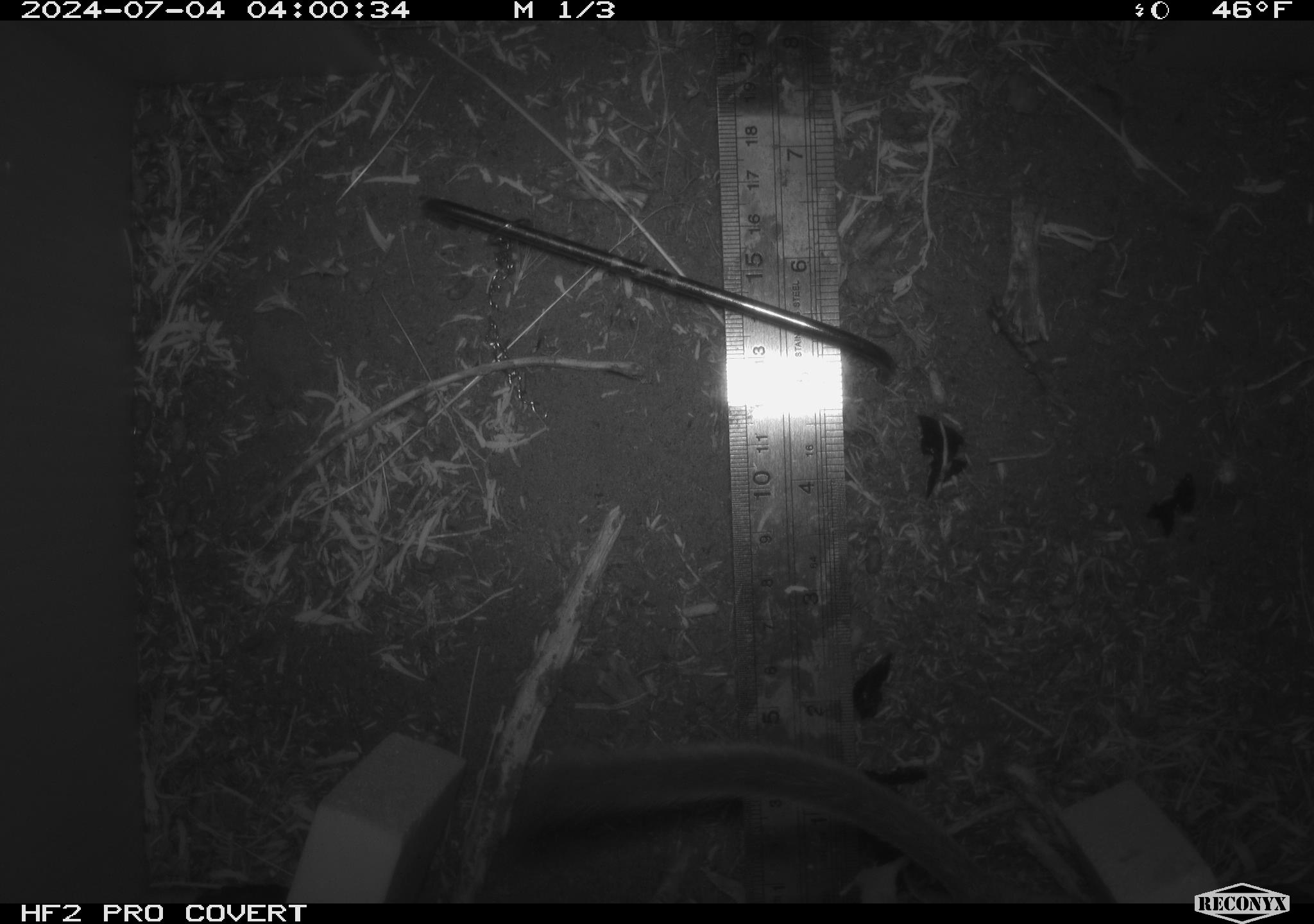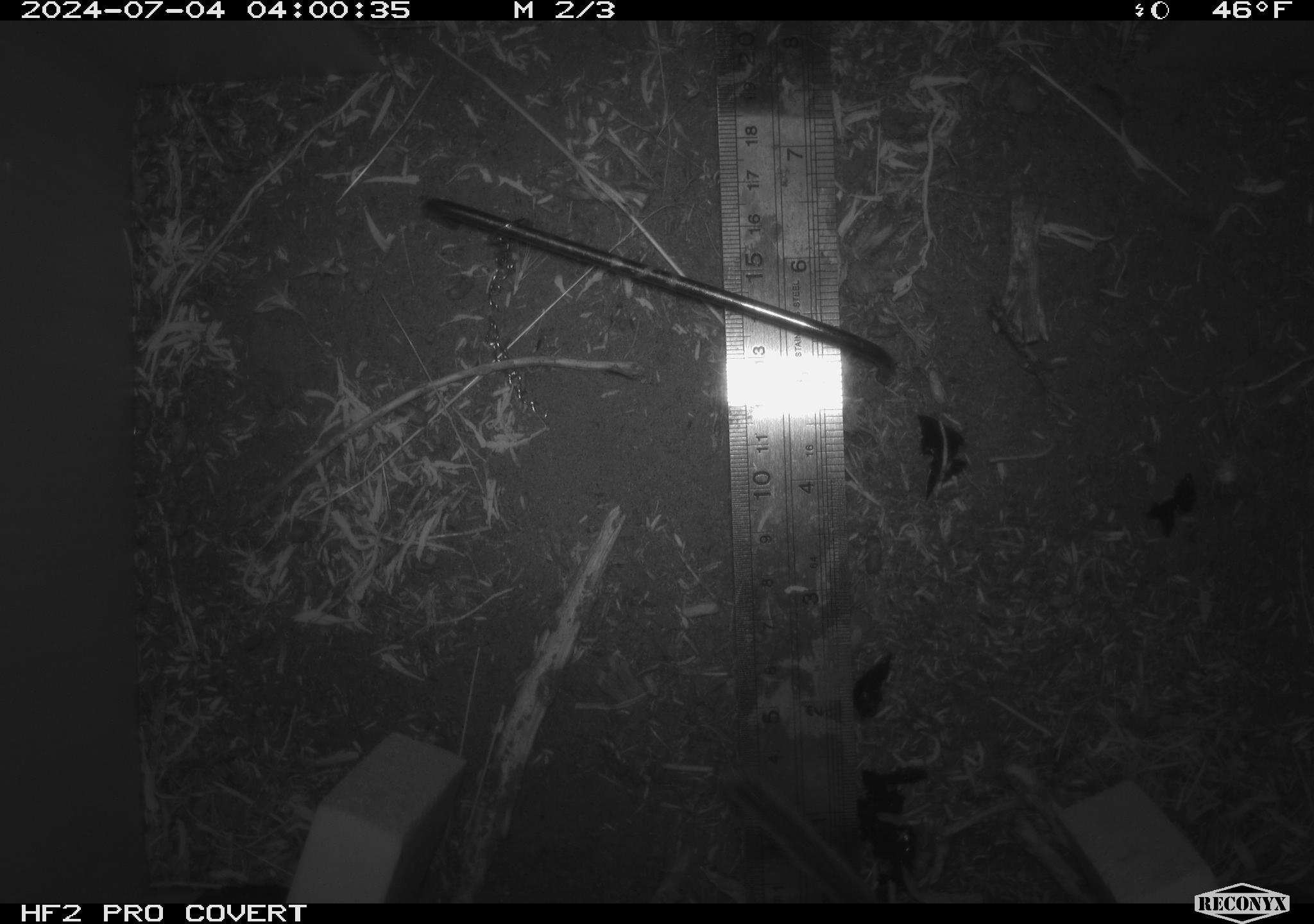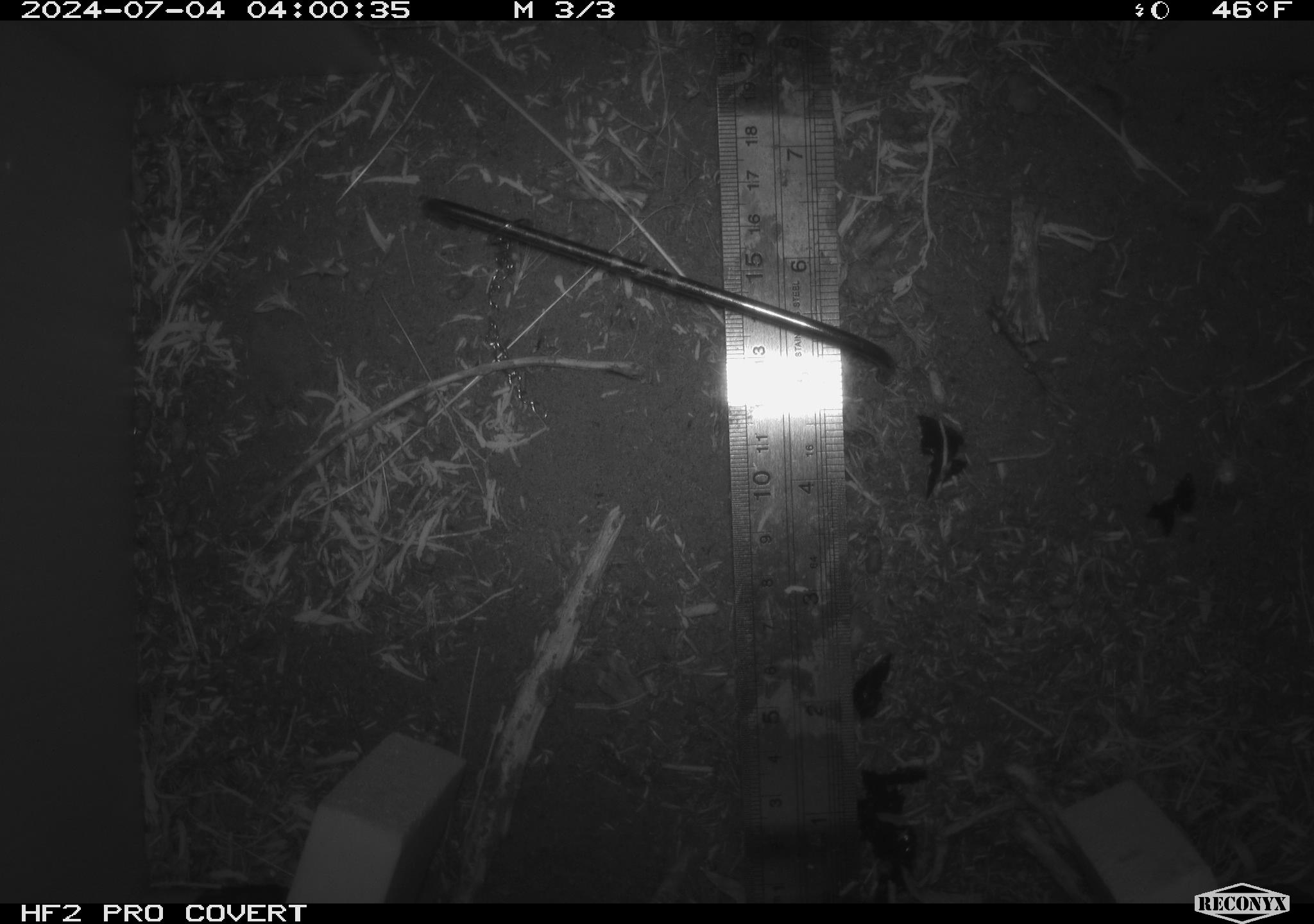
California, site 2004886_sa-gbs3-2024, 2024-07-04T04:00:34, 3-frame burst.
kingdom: Animalia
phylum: Chordata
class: Mammalia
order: Rodentia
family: Cricetidae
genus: Neotoma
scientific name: Neotoma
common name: pack rat or woodrat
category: neotoma species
Neotoma species (pack rat or woodrat) (Neotoma).